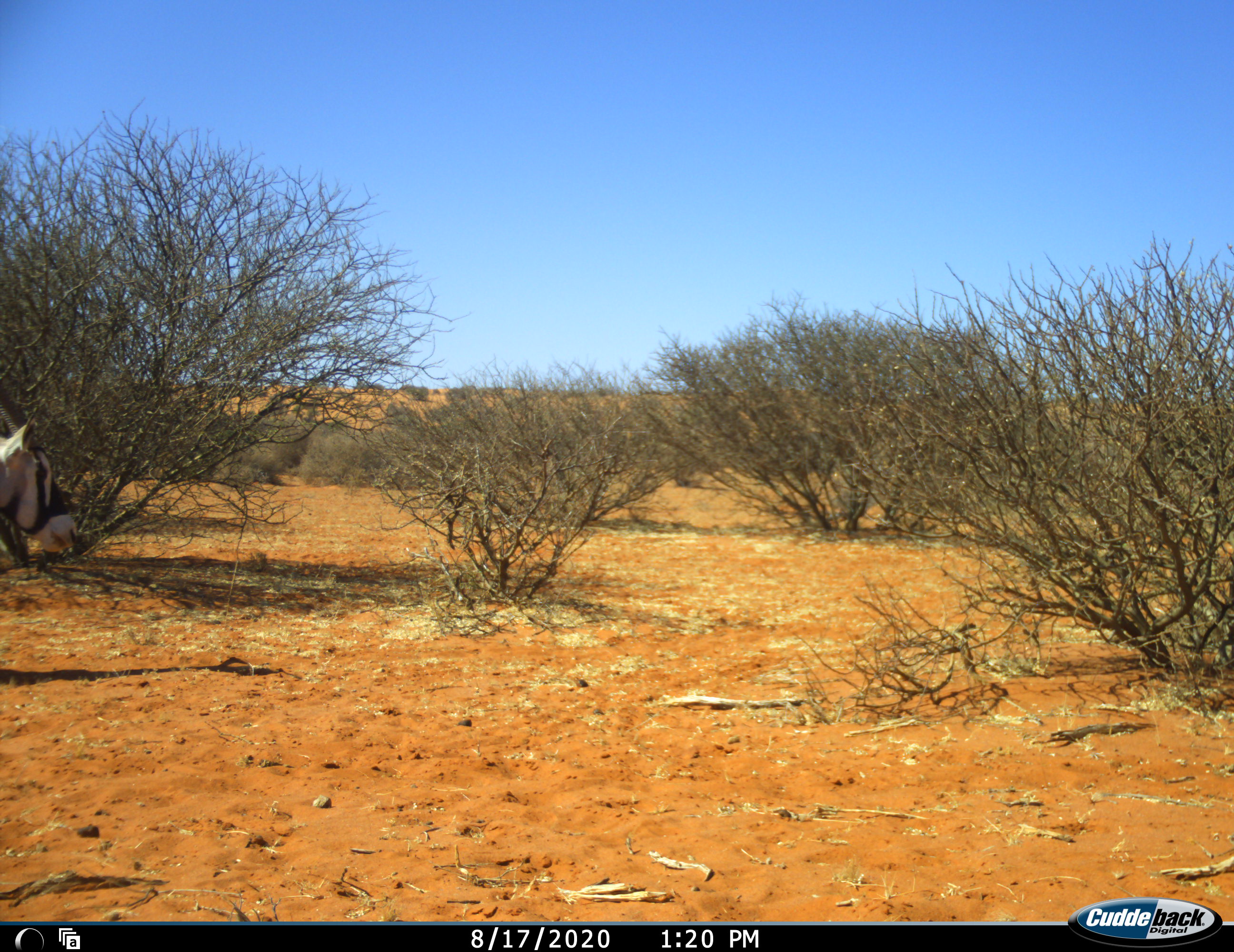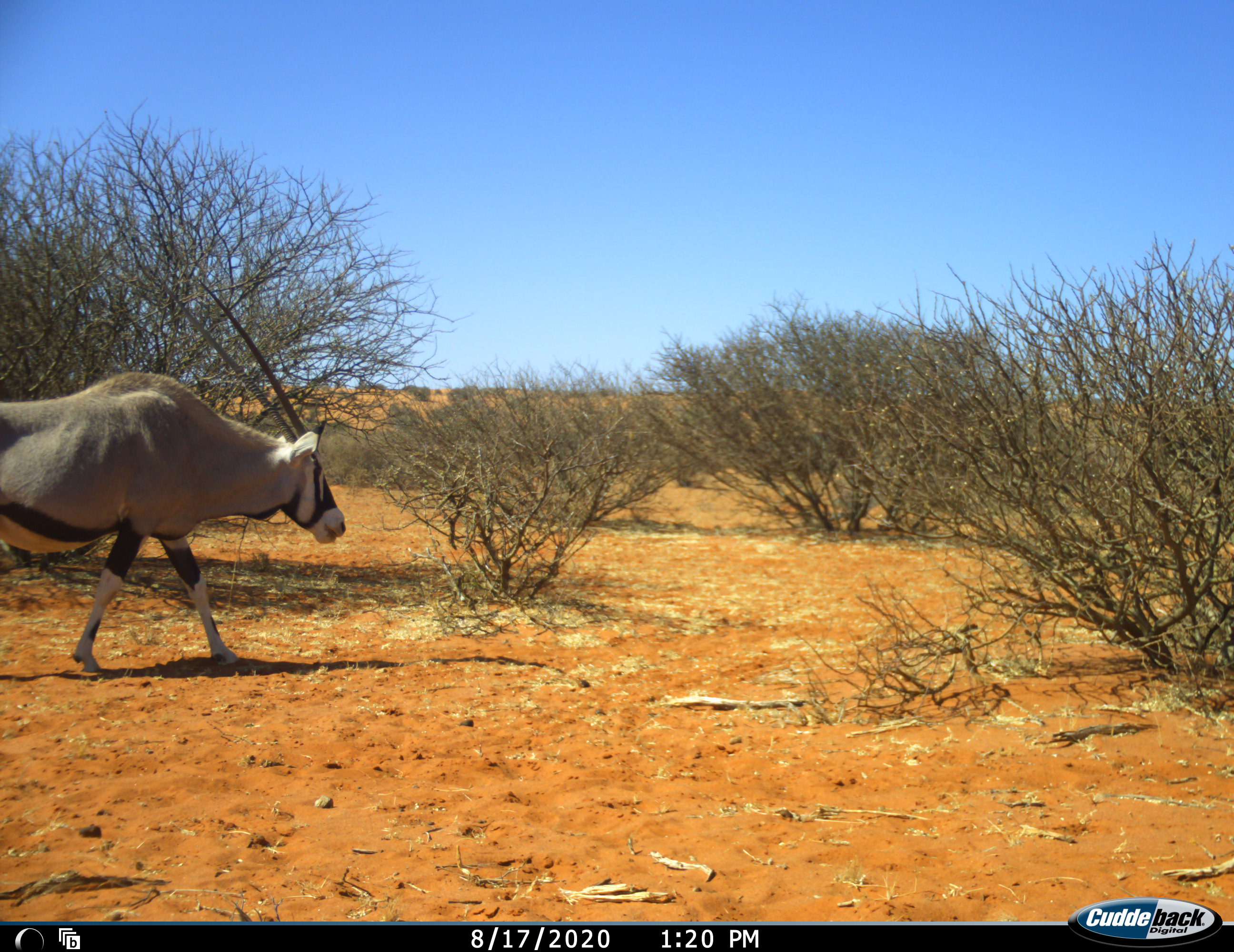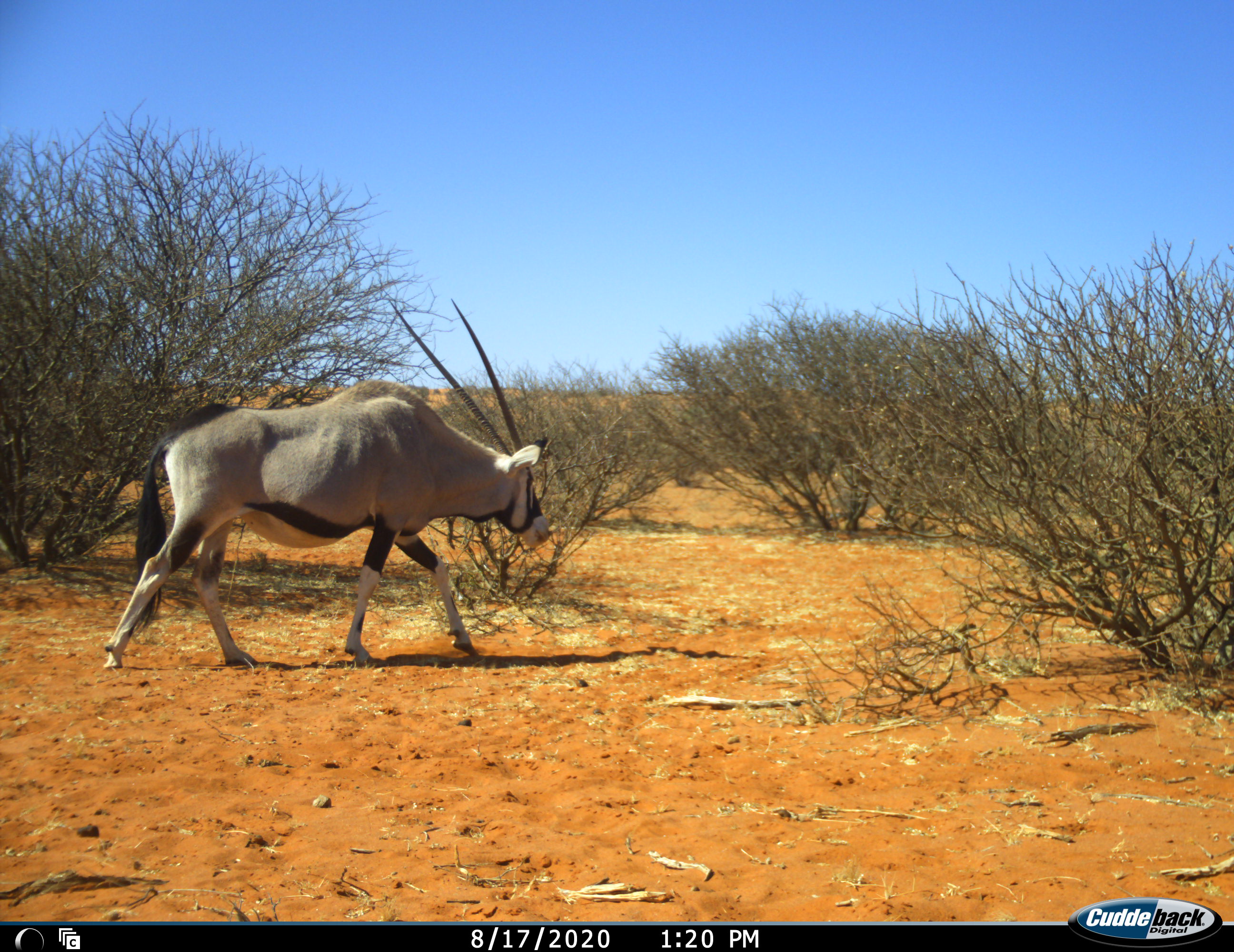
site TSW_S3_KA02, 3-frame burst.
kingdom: Animalia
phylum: Chordata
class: Mammalia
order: Artiodactyla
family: Bovidae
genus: Oryx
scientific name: Oryx gazella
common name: gemsbok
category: oryx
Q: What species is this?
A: Oryx (gemsbok) (Oryx gazella).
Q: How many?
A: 1.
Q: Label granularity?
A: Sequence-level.